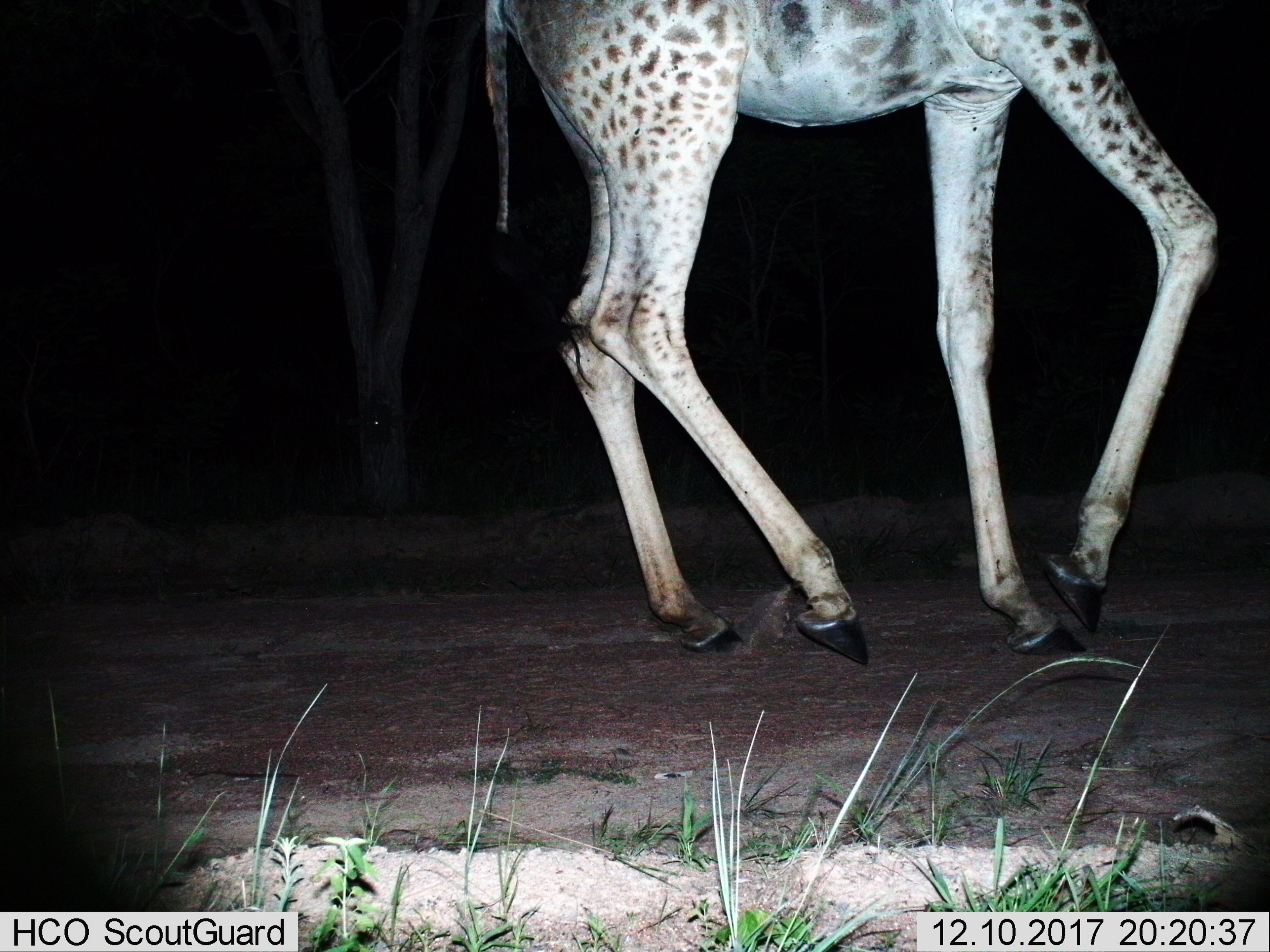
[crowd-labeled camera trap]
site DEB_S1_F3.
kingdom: Animalia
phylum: Chordata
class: Mammalia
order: Artiodactyla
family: Giraffidae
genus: Giraffa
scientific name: Giraffa camelopardalis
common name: giraffe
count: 1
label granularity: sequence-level